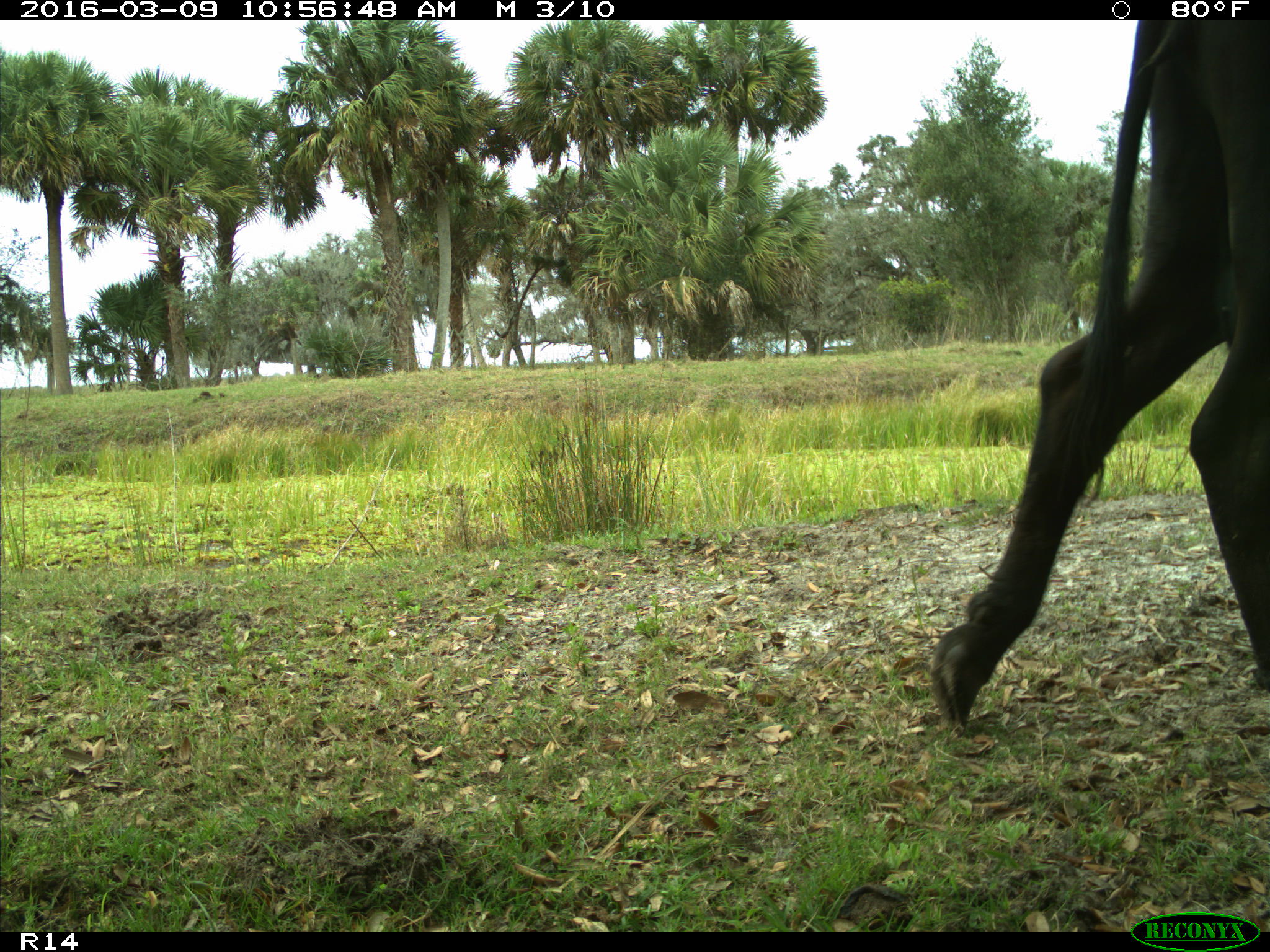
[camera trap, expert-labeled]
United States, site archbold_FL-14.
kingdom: Animalia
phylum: Chordata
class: Mammalia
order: Artiodactyla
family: Bovidae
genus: Bos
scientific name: Bos taurus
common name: domestic cow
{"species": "Bos taurus (domestic cow)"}